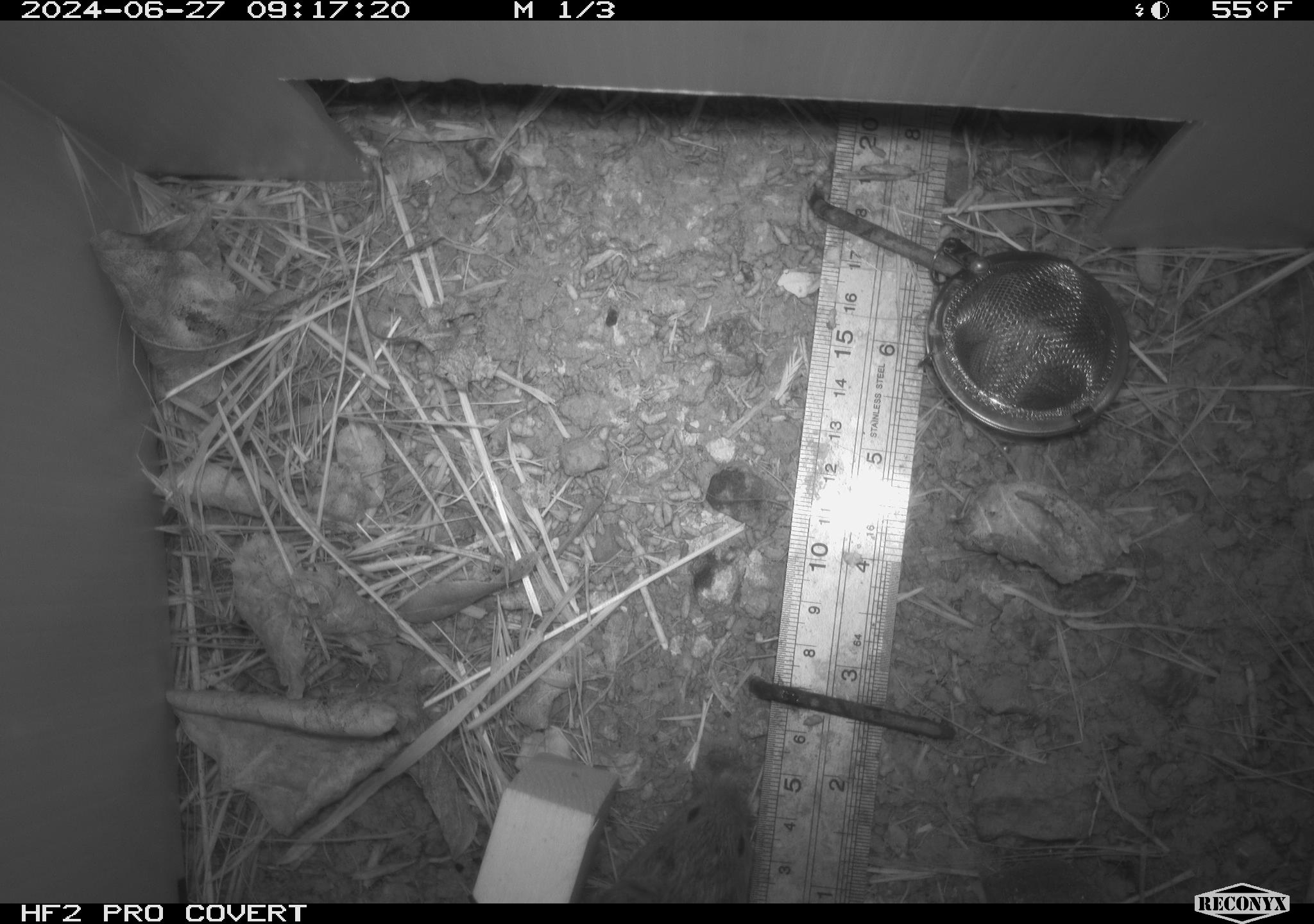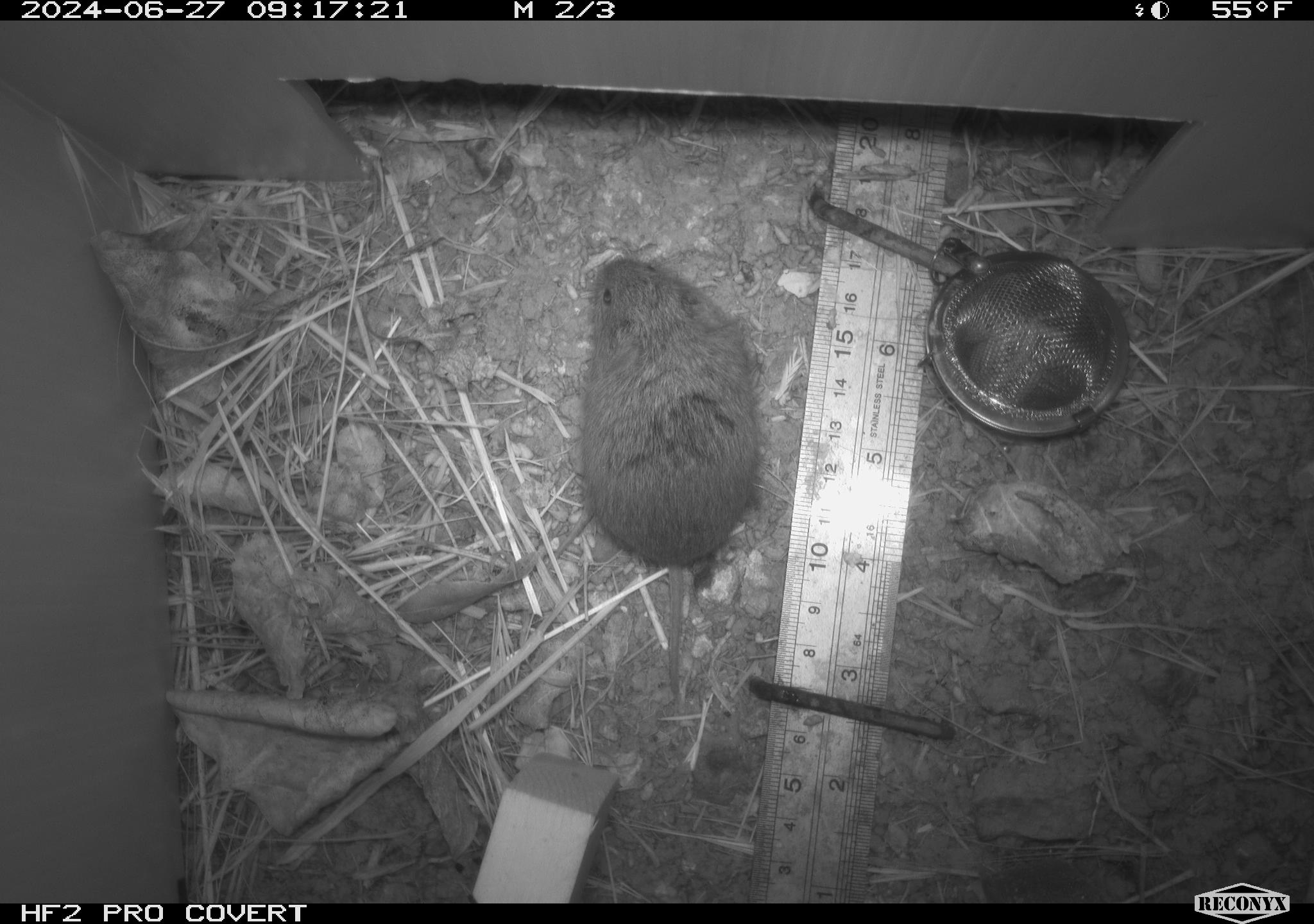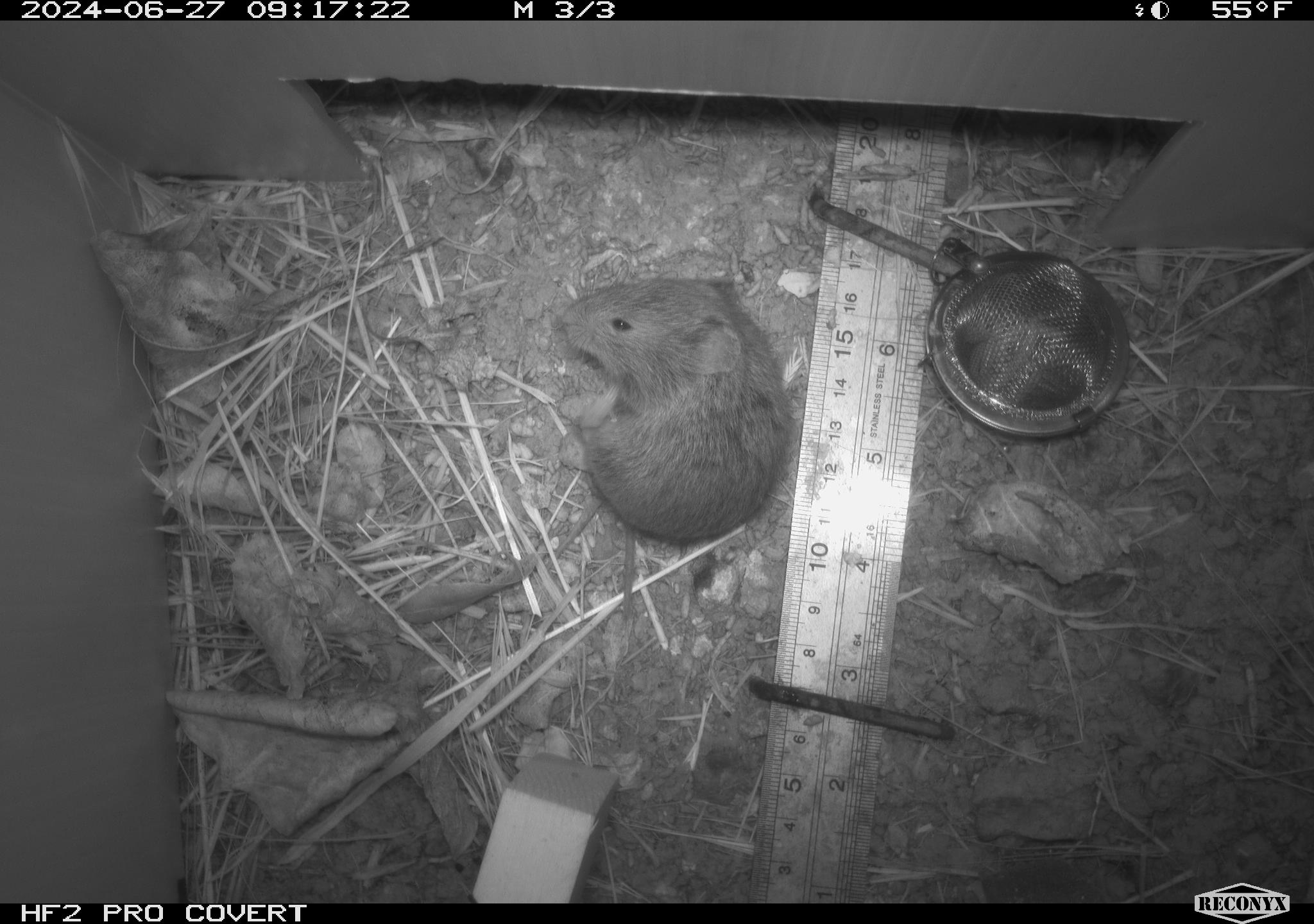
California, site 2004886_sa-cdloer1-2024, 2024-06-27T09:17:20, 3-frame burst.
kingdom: Animalia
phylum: Chordata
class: Mammalia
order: Rodentia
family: Cricetidae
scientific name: Arvicolinae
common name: voles, lemmings, and muskrats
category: arvicolinae subfamily